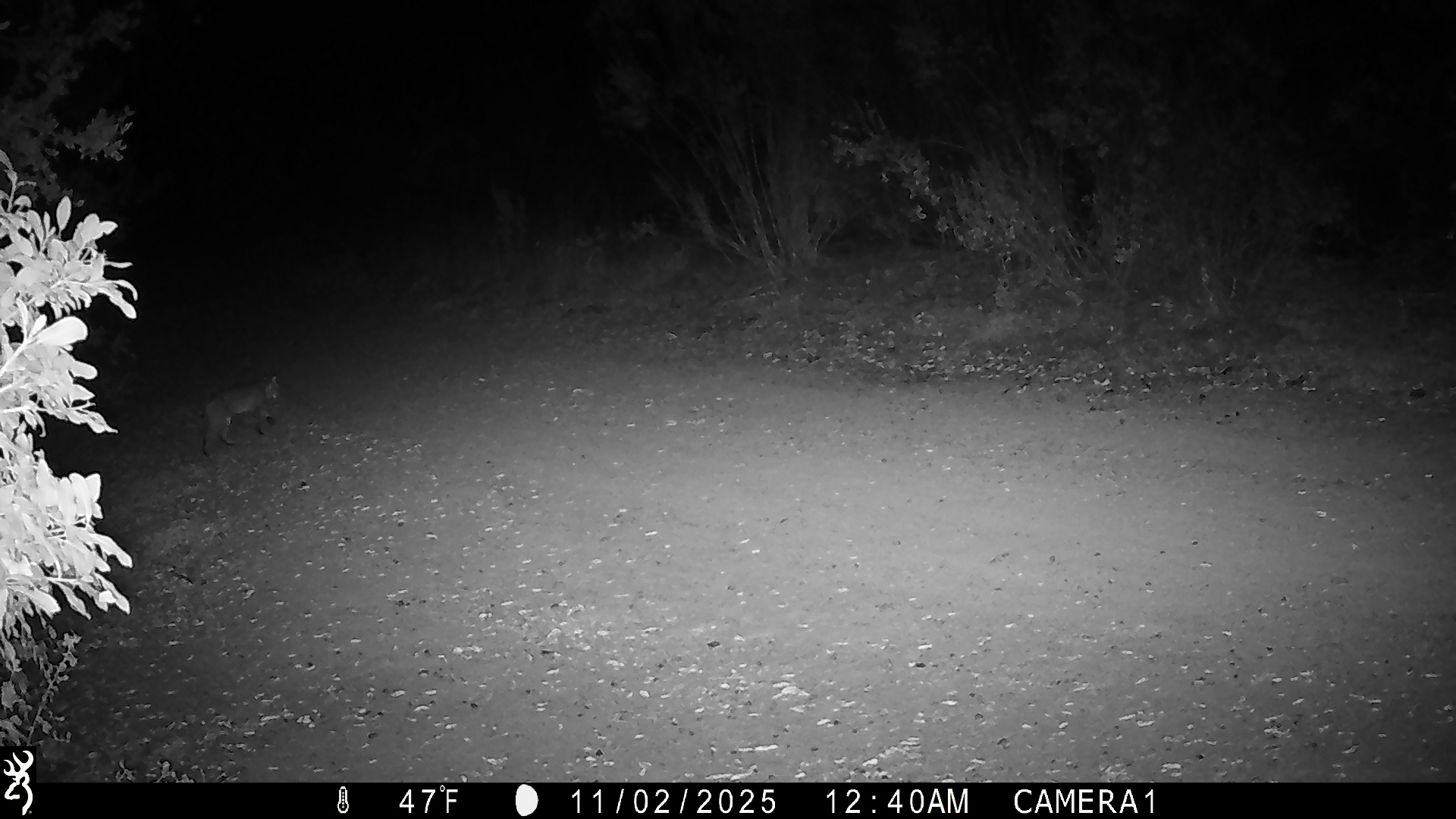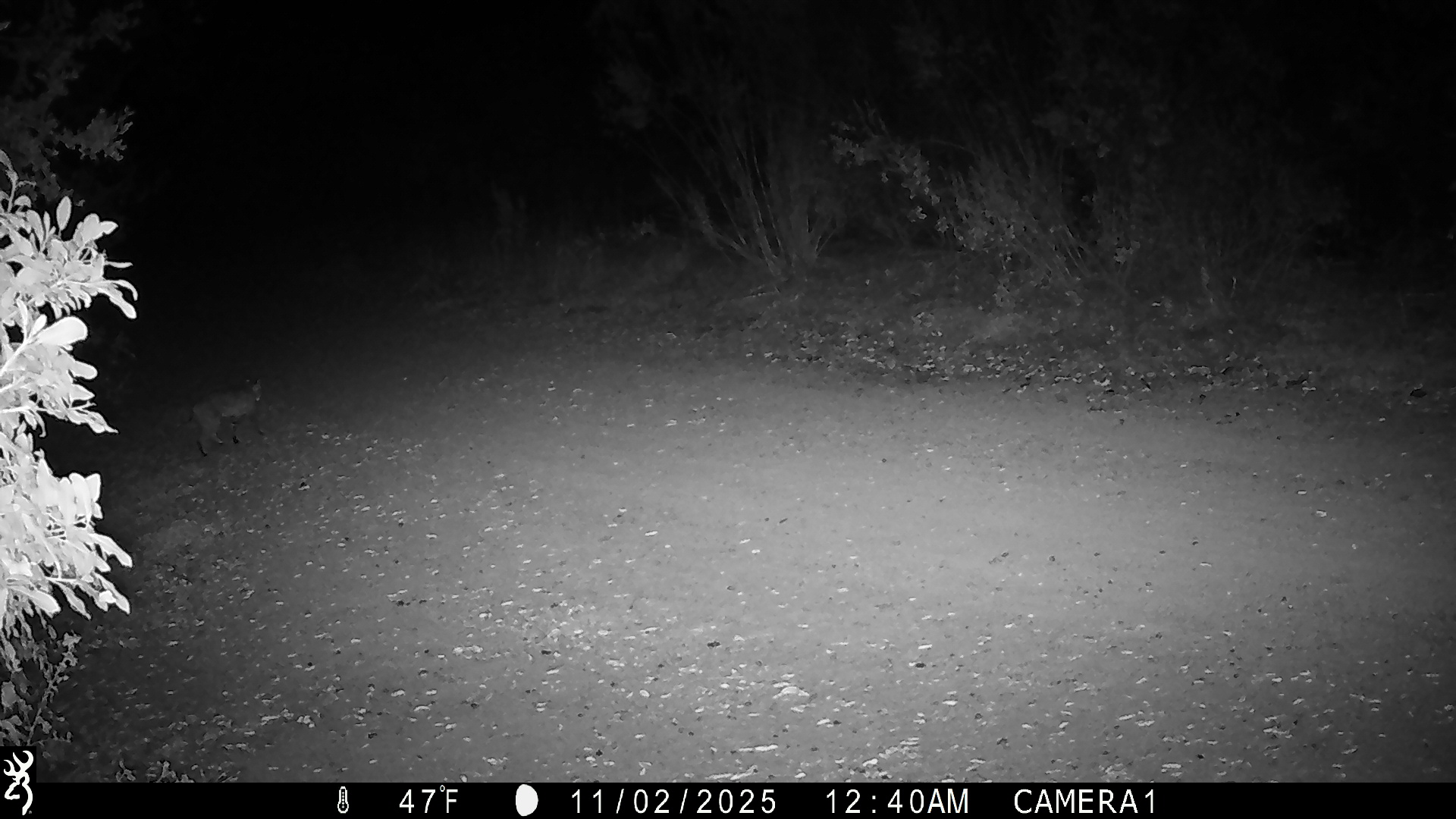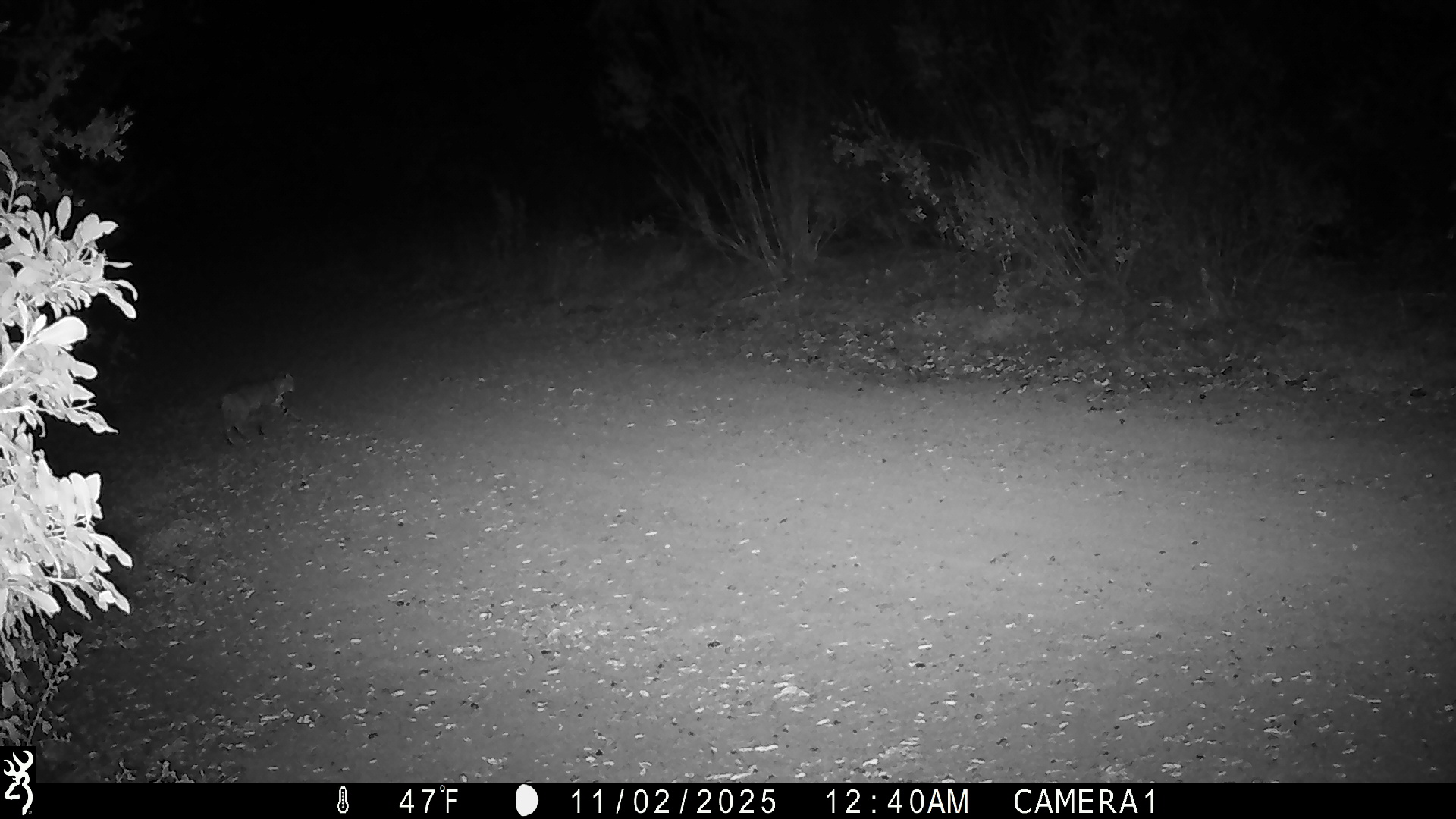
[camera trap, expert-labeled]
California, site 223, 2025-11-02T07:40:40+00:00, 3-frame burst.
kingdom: Animalia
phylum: Chordata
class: Mammalia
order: Carnivora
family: Felidae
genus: Lynx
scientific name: Lynx rufus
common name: bobcat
Bobcat (Lynx rufus).